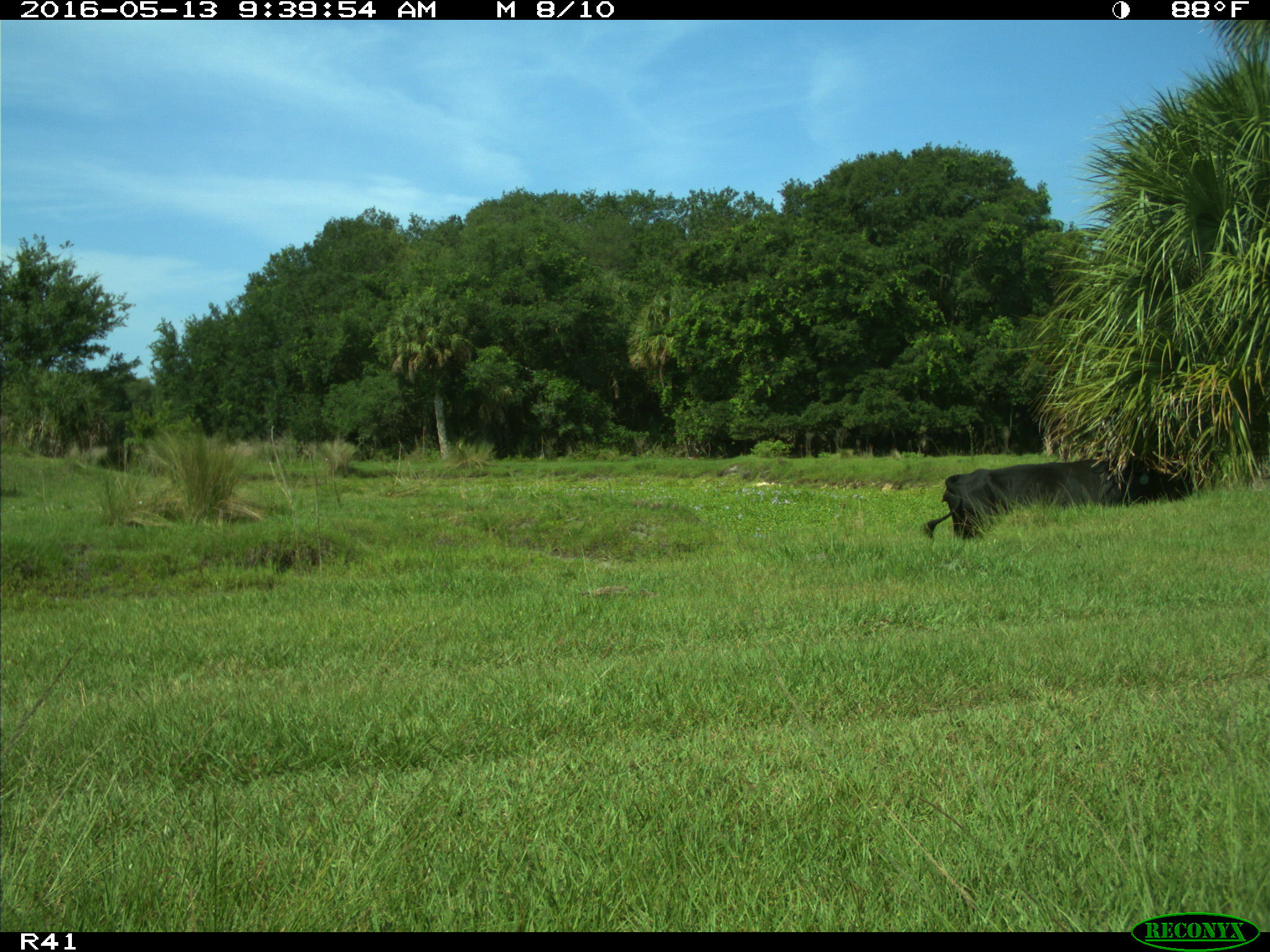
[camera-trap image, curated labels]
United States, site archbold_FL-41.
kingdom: Animalia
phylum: Chordata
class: Mammalia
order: Artiodactyla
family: Bovidae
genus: Bos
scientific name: Bos taurus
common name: domestic cow